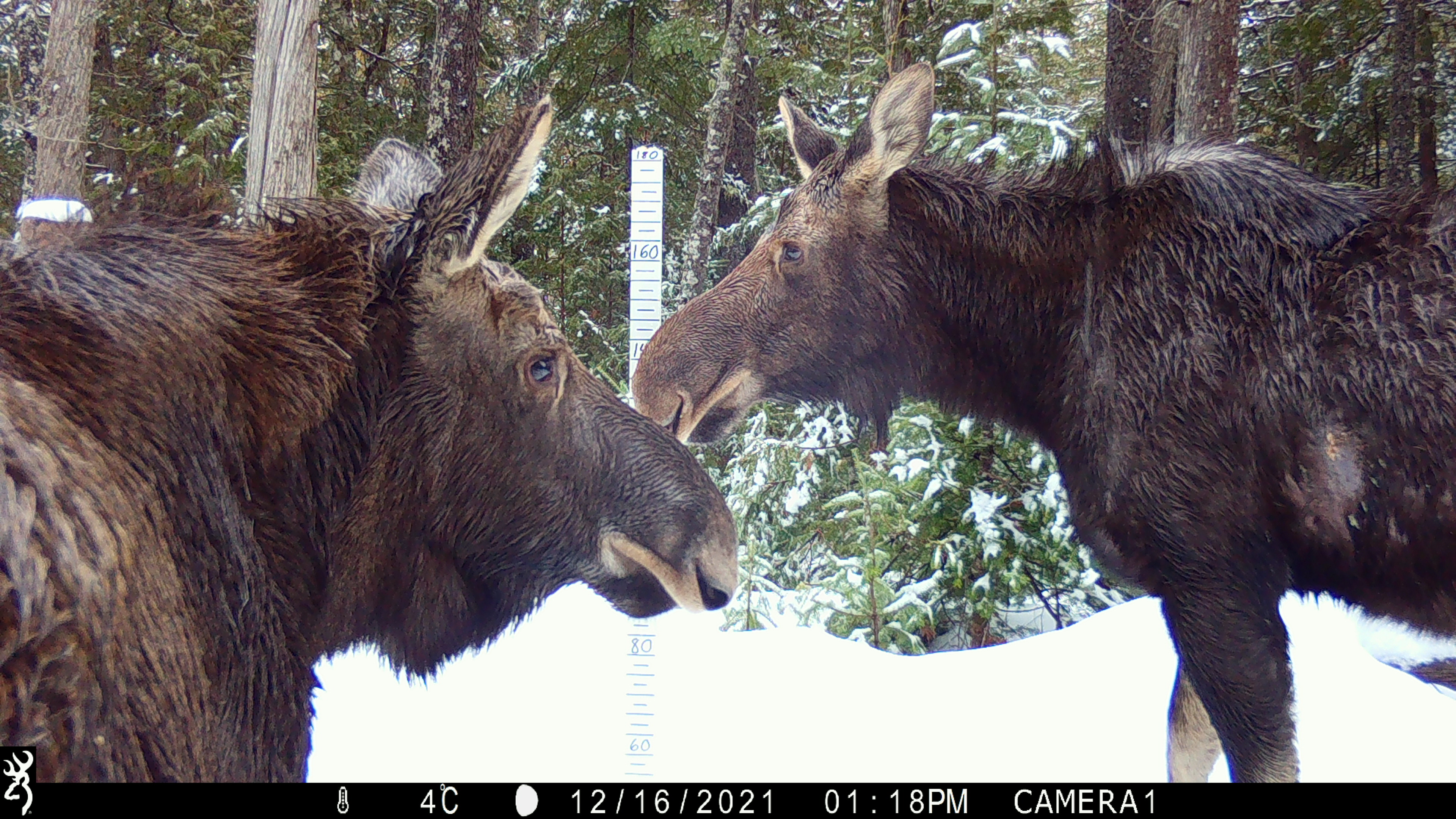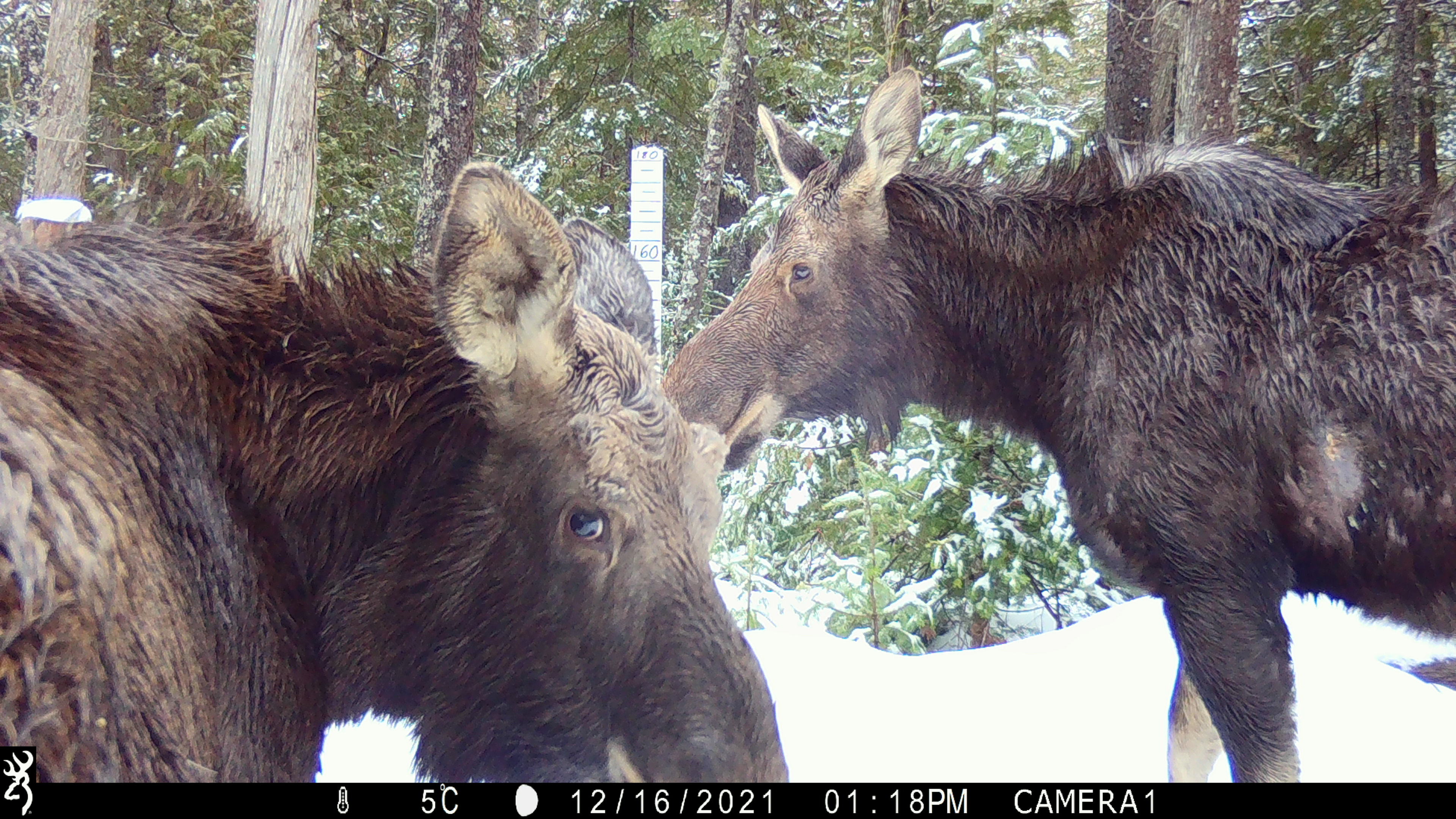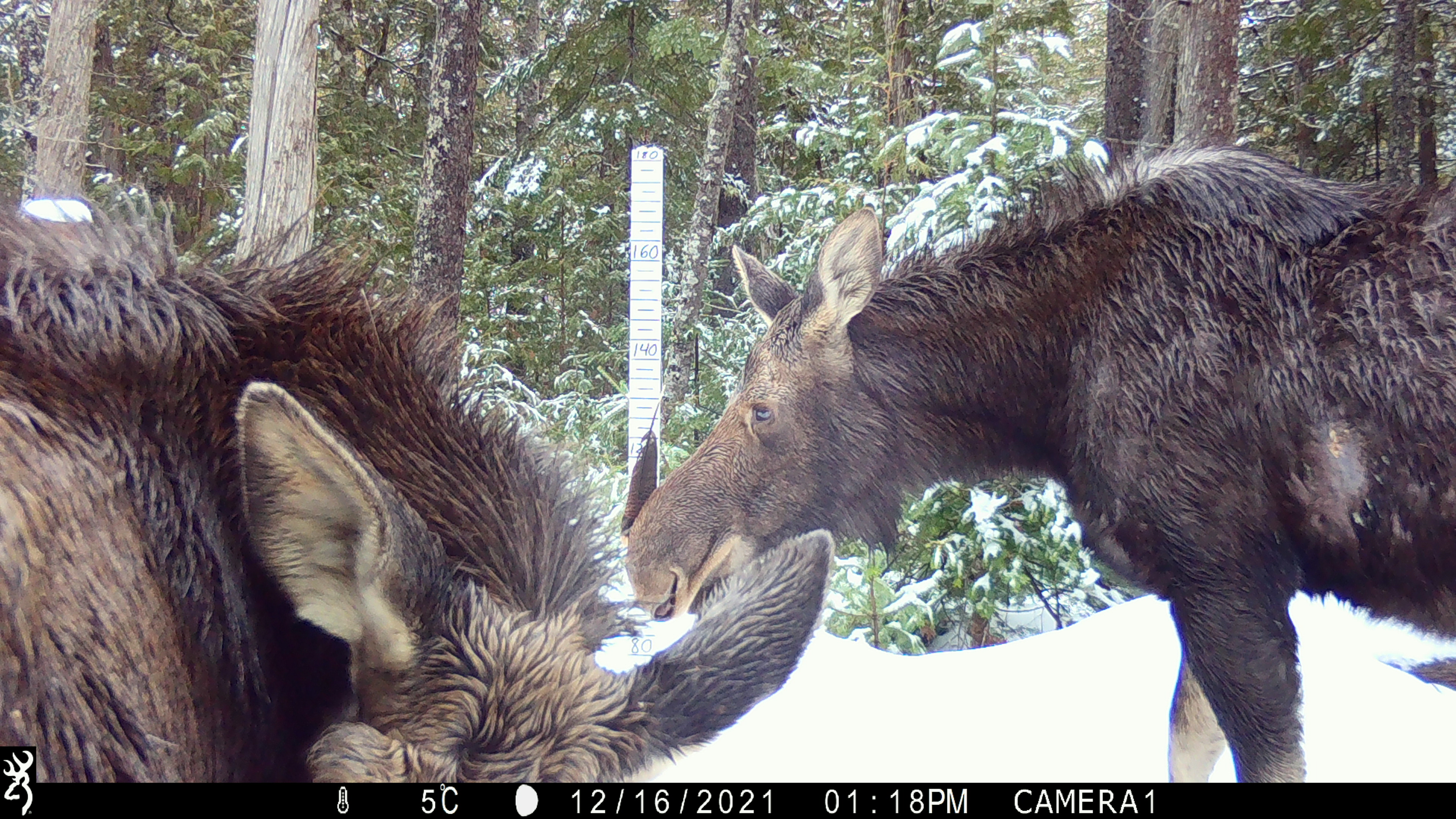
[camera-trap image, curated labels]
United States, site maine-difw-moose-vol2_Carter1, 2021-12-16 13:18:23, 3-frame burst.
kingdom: Animalia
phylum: Chordata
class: Mammalia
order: Artiodactyla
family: Cervidae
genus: Alces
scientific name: Alces alces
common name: moose